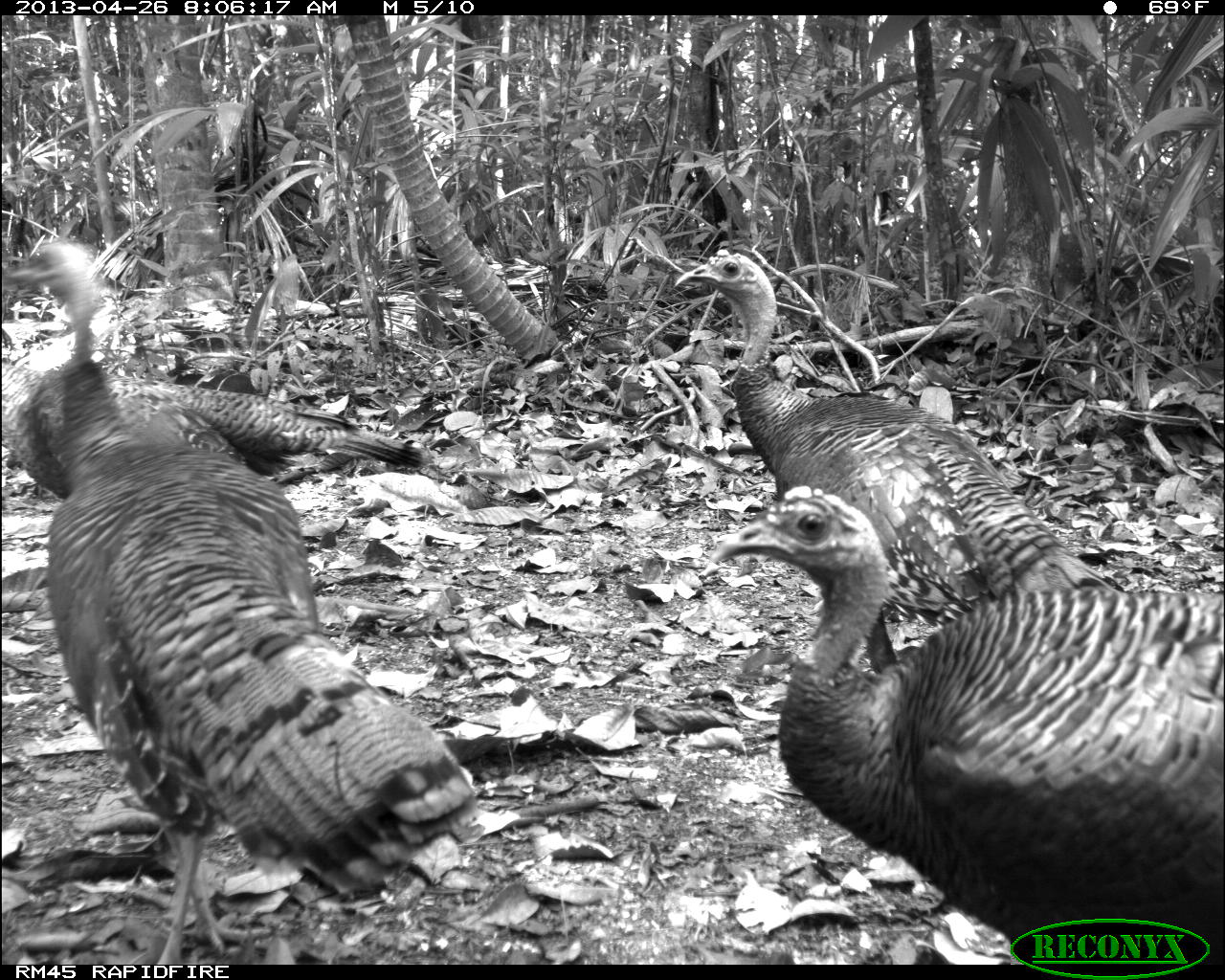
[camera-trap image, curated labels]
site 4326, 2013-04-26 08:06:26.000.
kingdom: Animalia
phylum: Chordata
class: Aves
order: Galliformes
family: Phasianidae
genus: Meleagris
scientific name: Meleagris ocellata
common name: ocellated turkey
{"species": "Meleagris ocellata (ocellated turkey)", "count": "4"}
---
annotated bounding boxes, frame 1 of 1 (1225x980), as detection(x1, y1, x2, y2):
meleagris ocellata: detection(42, 353, 480, 965); detection(710, 483, 1225, 965); detection(673, 249, 1124, 628); detection(1, 234, 431, 500)